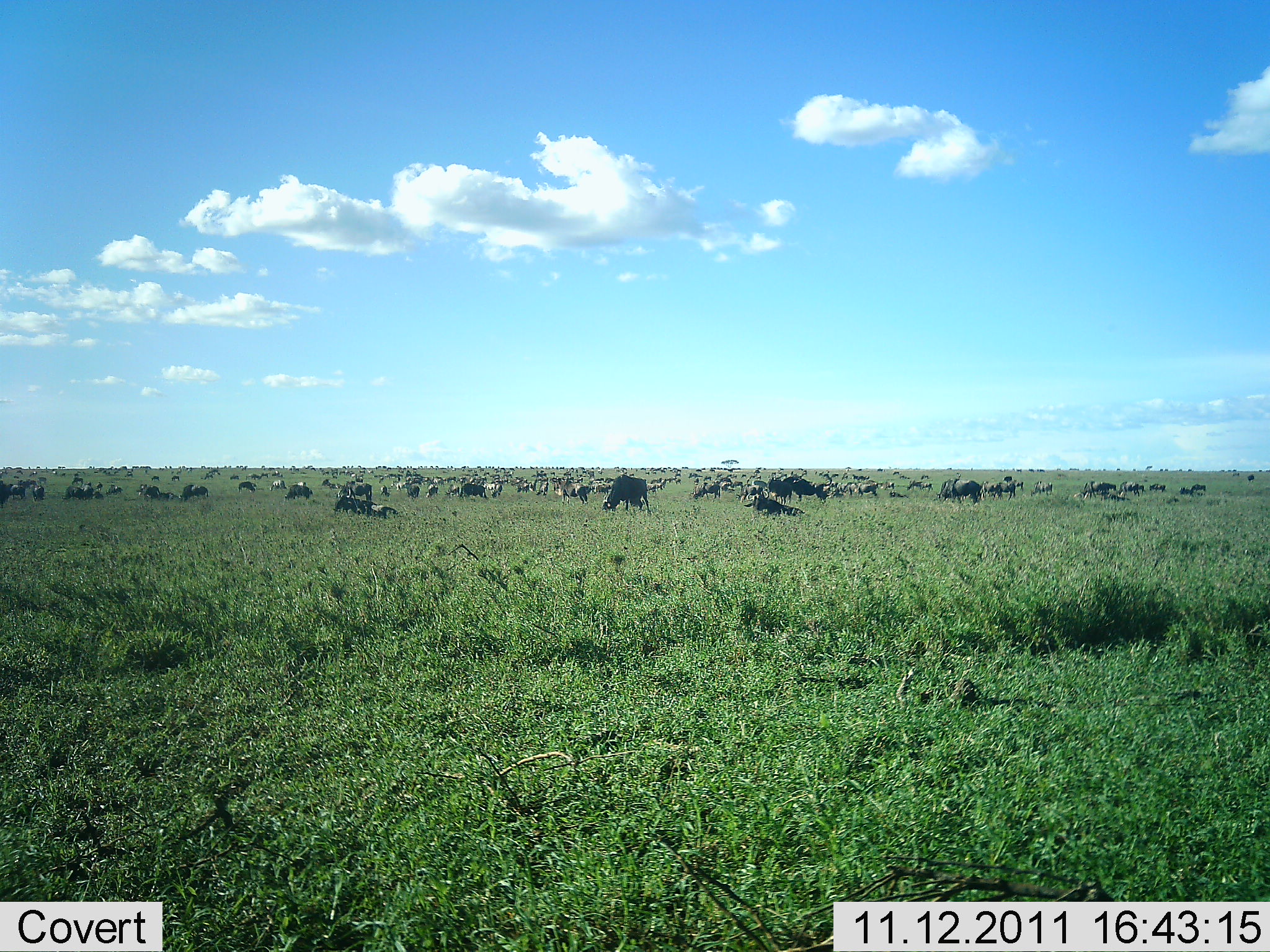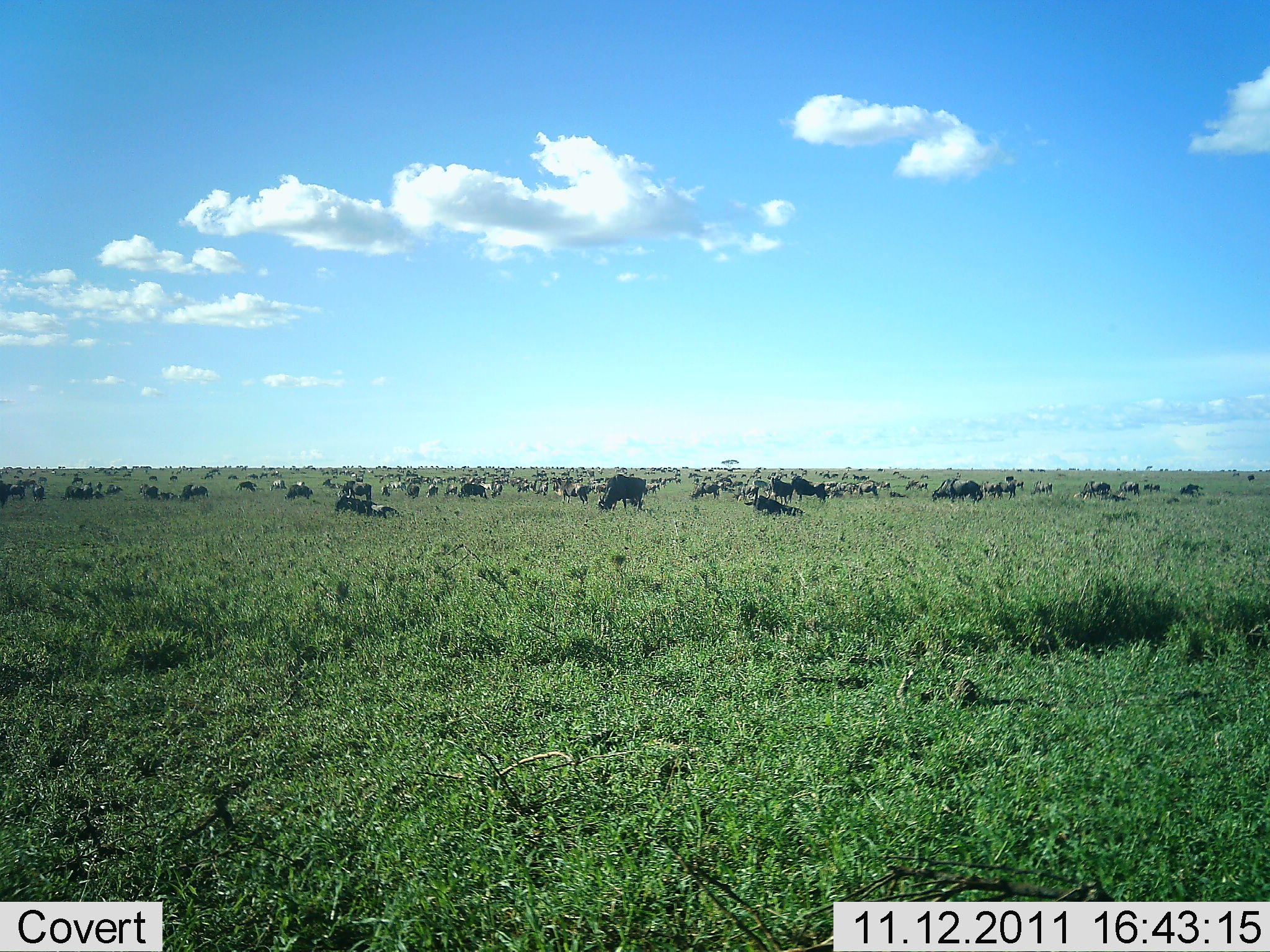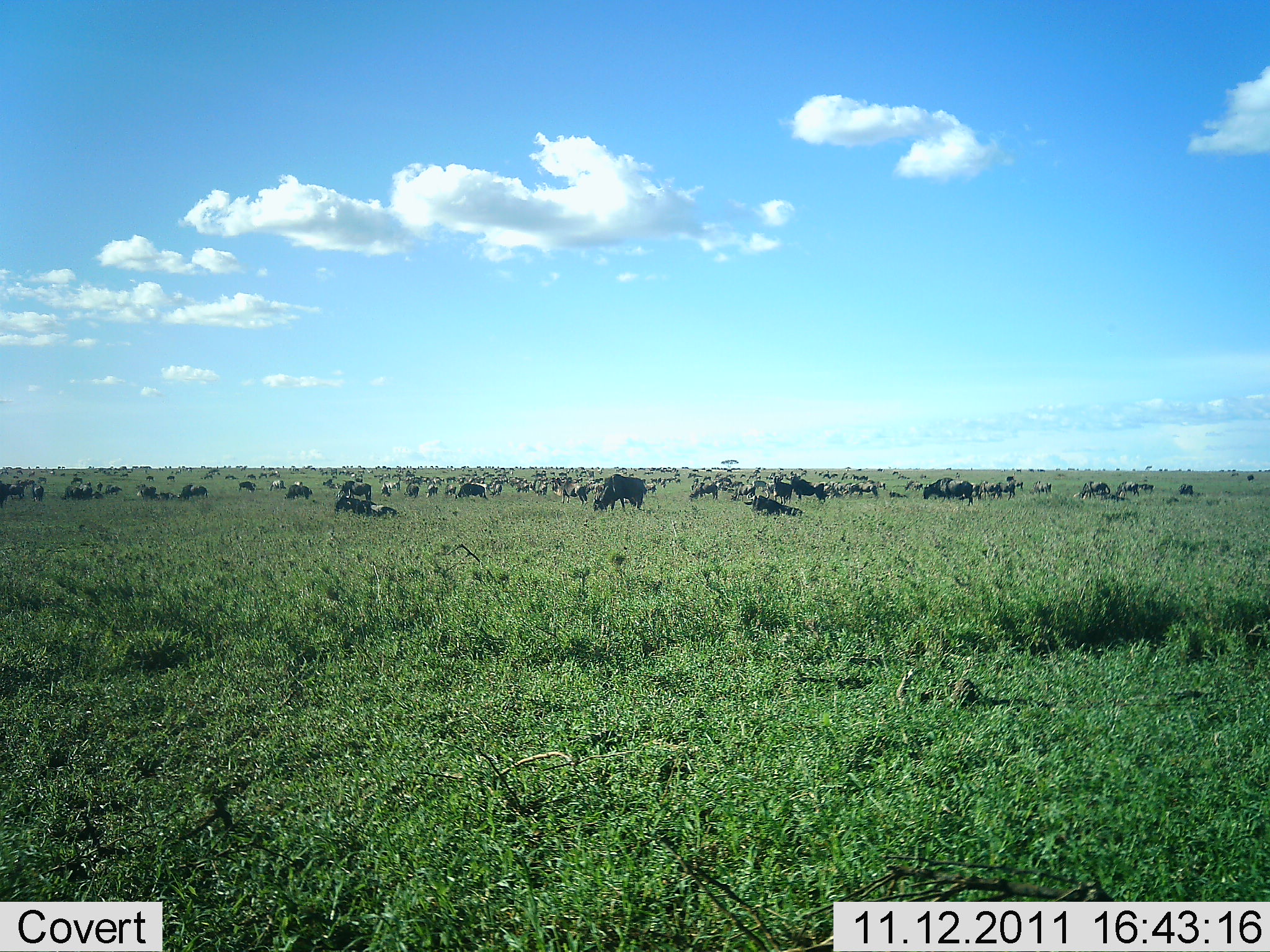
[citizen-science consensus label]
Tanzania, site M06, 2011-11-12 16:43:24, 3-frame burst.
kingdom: Animalia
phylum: Chordata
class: Mammalia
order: Artiodactyla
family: Bovidae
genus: Connochaetes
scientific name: Connochaetes taurinus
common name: blue wildebeest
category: wildebeest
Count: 51+.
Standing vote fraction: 90%.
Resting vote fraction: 50%.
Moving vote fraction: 40%.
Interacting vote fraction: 0%.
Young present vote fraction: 0%.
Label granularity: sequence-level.